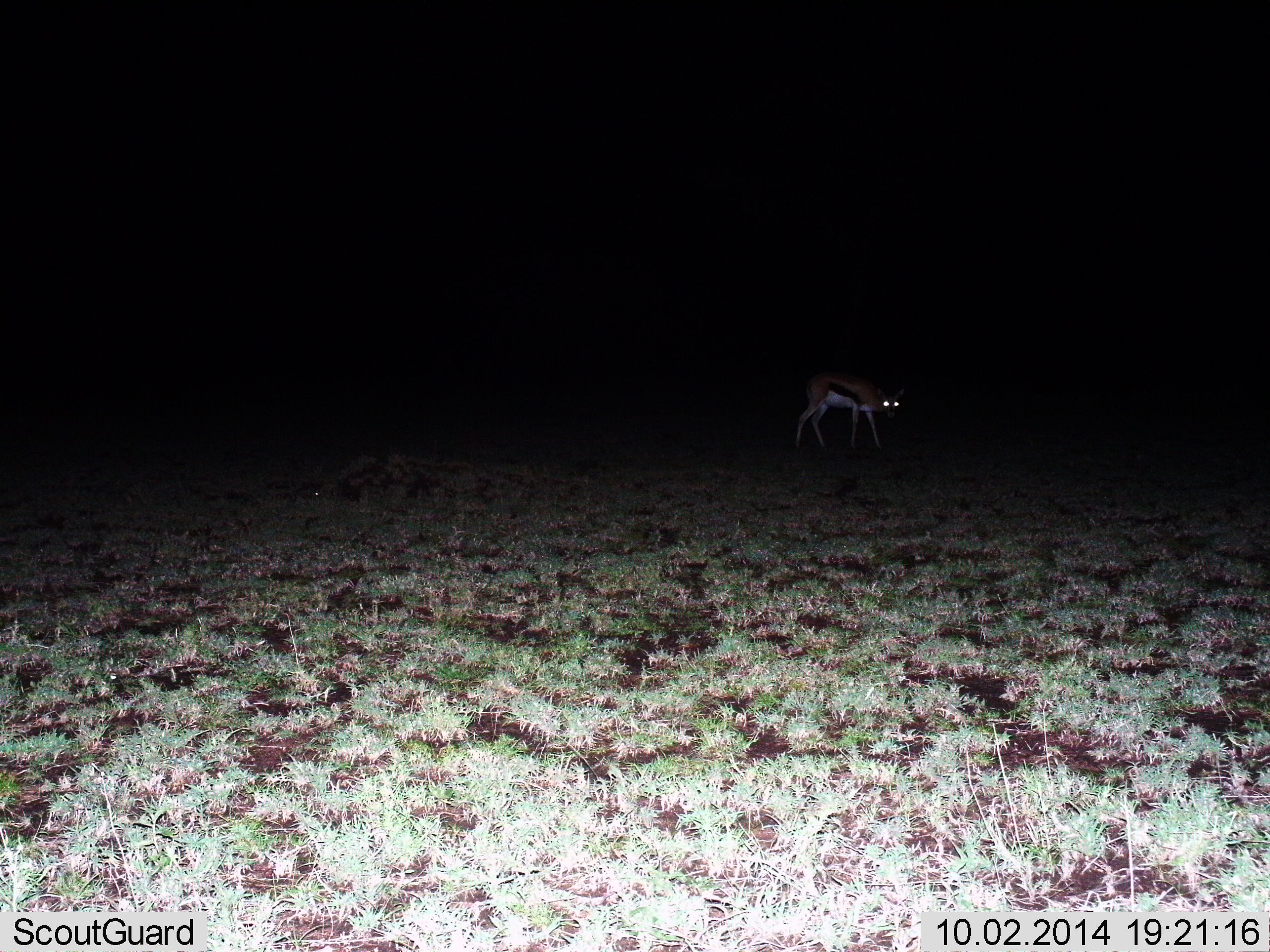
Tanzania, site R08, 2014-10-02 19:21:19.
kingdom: Animalia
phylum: Chordata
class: Mammalia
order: Artiodactyla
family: Bovidae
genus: Eudorcas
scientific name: Eudorcas thomsonii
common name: thomson's gazelle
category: gazellethomsons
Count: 1.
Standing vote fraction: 80%.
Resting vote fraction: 0%.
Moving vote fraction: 10%.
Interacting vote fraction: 0%.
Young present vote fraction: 0%.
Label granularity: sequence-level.